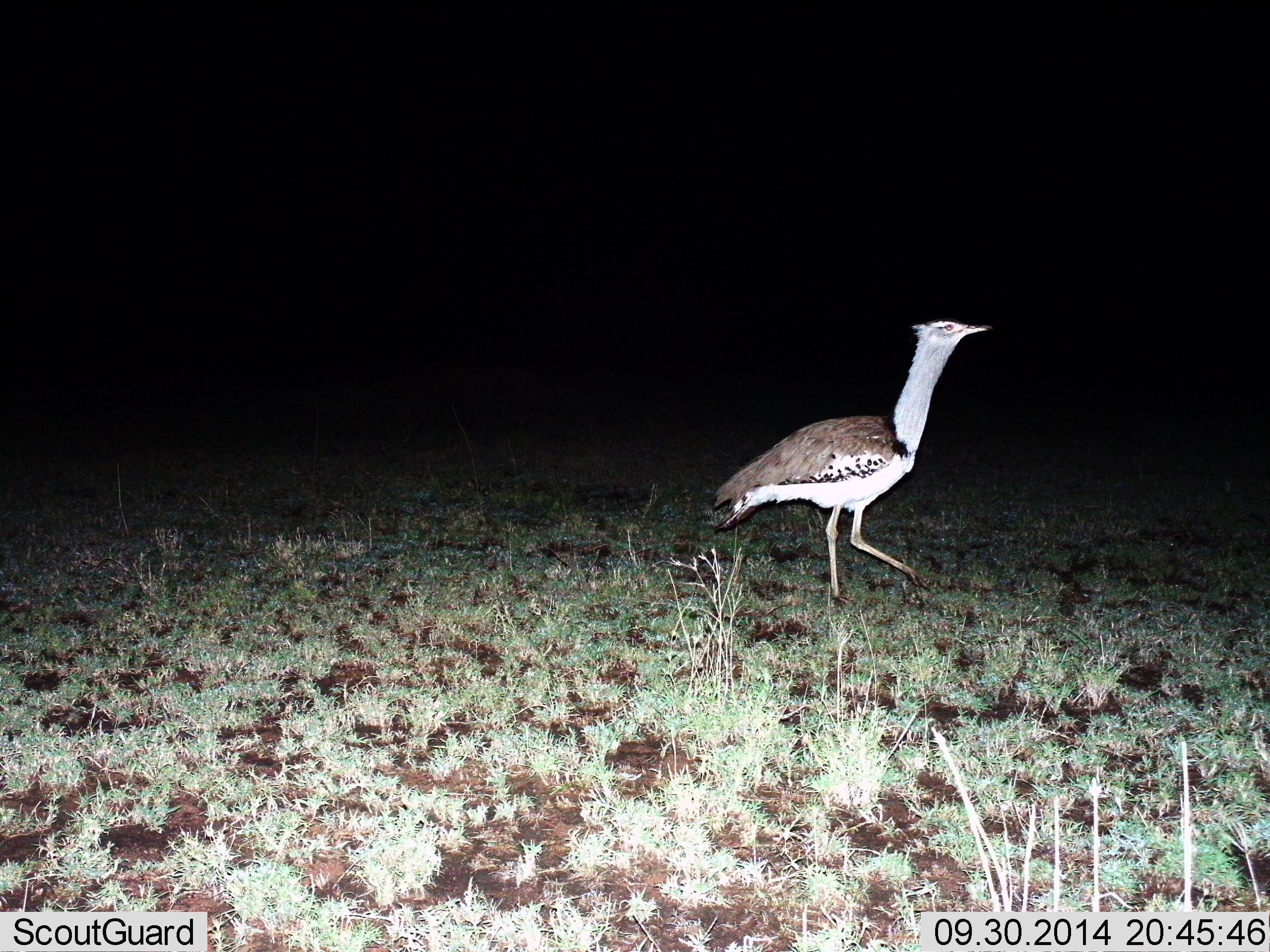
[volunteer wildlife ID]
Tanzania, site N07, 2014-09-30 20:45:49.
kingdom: Animalia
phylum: Chordata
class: Aves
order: Otidiformes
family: Otididae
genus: Ardeotis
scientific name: Ardeotis kori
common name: kori bustard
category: koribustard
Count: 1.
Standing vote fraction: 10%.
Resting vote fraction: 0%.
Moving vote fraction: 90%.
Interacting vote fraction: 0%.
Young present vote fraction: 0%.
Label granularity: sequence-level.